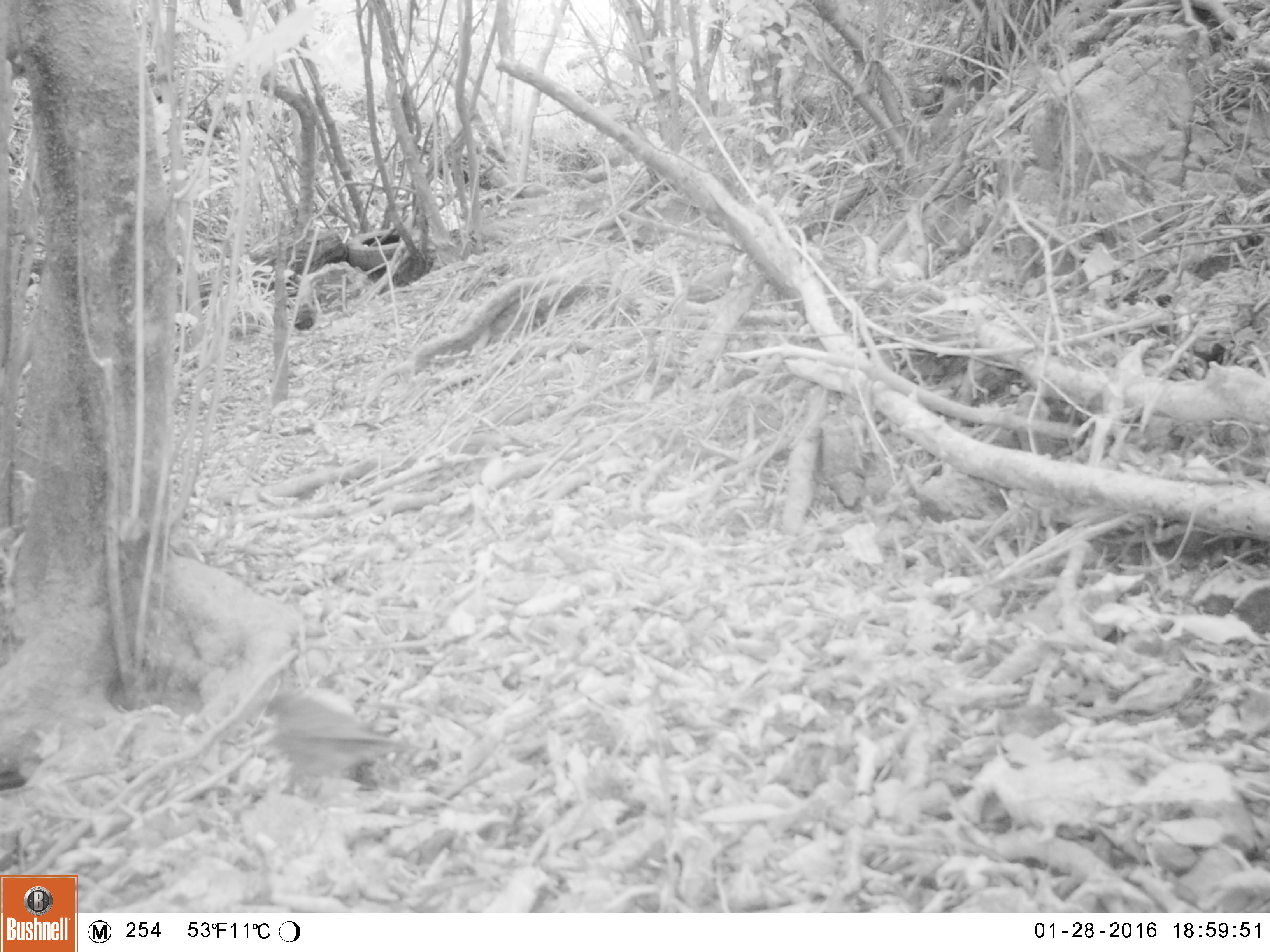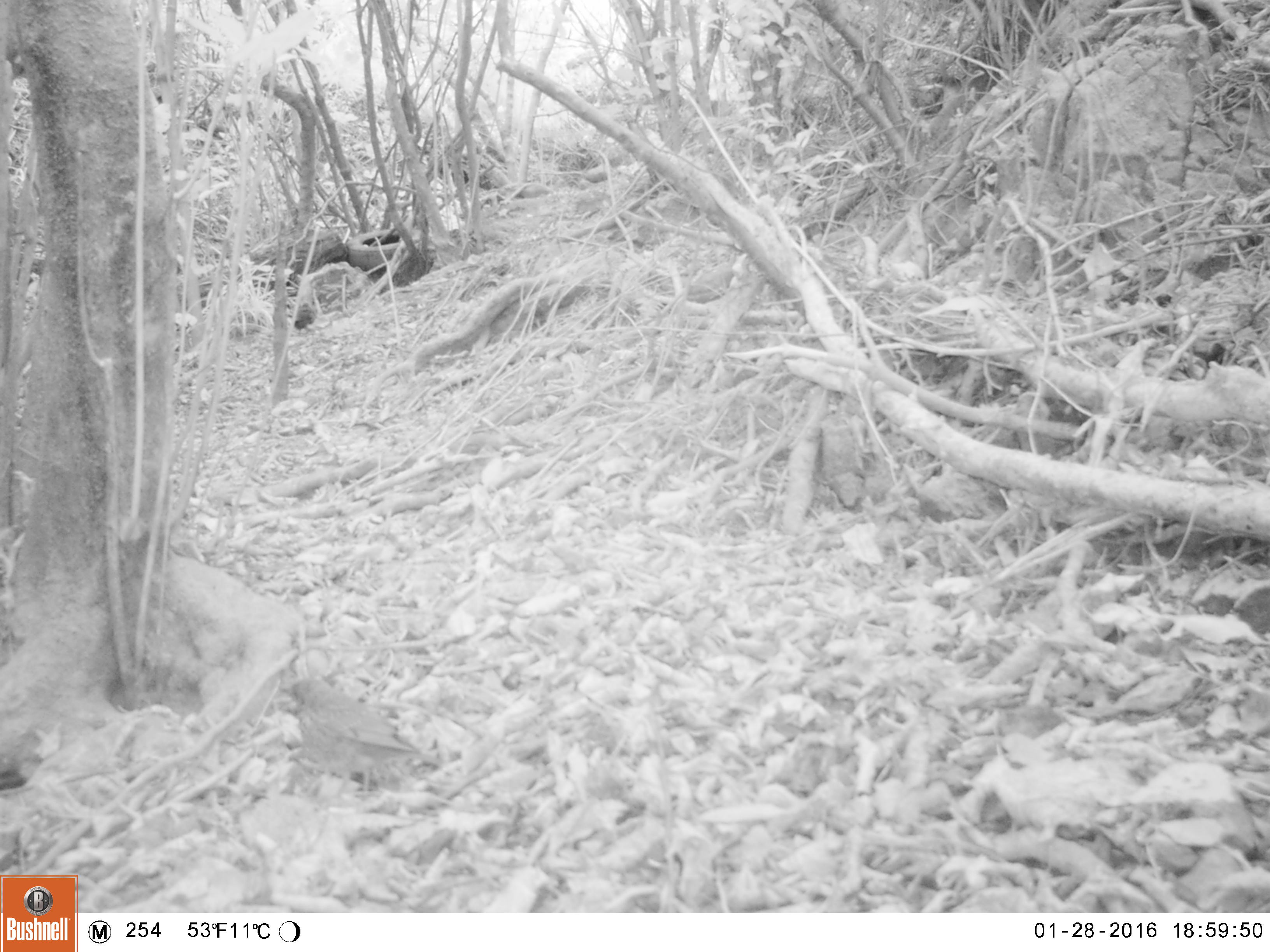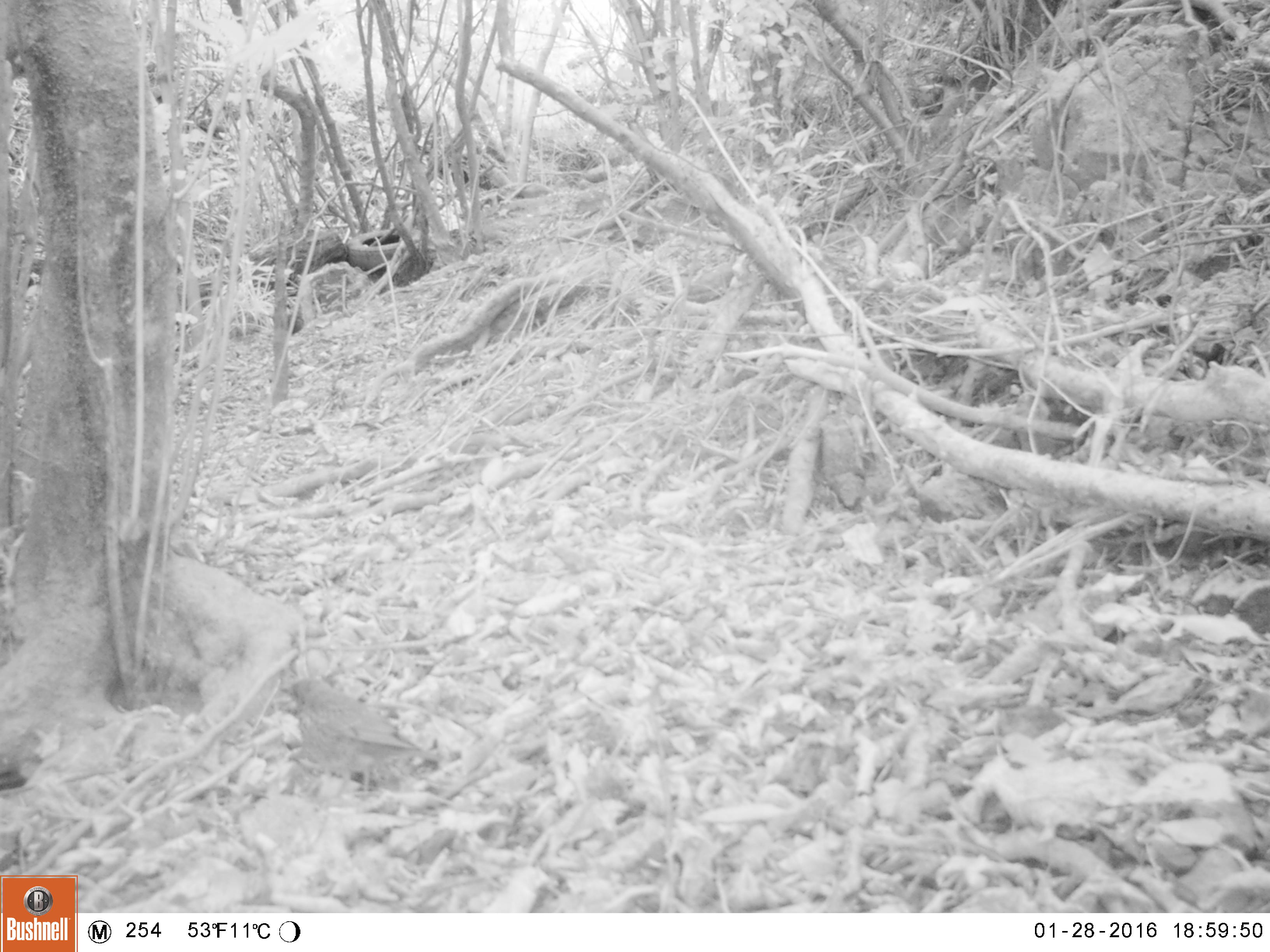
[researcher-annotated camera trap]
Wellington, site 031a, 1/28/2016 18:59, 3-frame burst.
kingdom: Animalia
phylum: Chordata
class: Aves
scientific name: Aves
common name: bird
Bird (Aves).